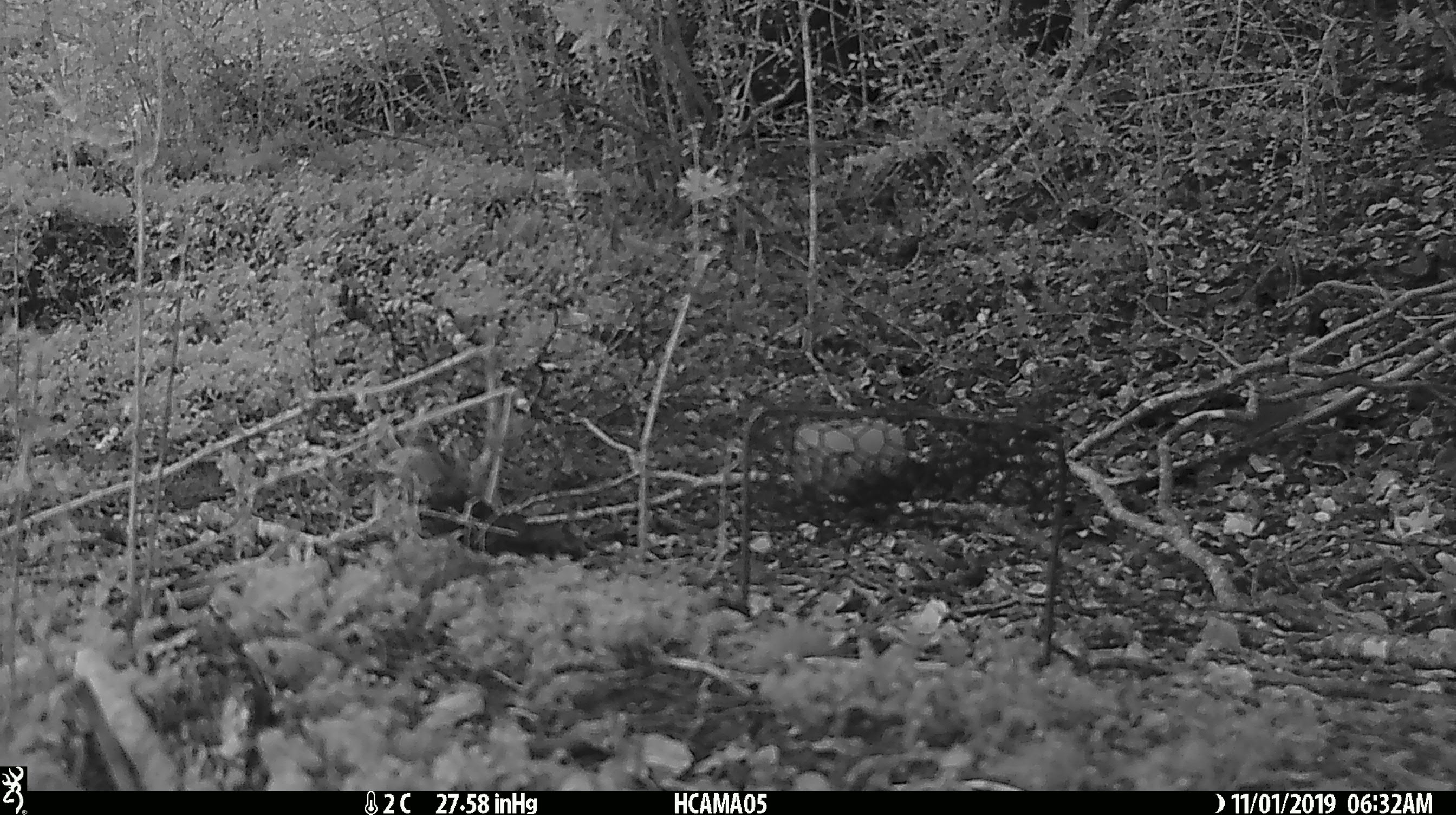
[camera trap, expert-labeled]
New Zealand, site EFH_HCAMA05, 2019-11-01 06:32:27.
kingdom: Animalia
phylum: Chordata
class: Mammalia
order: Rodentia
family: Muridae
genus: Mus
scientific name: Mus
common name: mouse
Mouse (Mus).